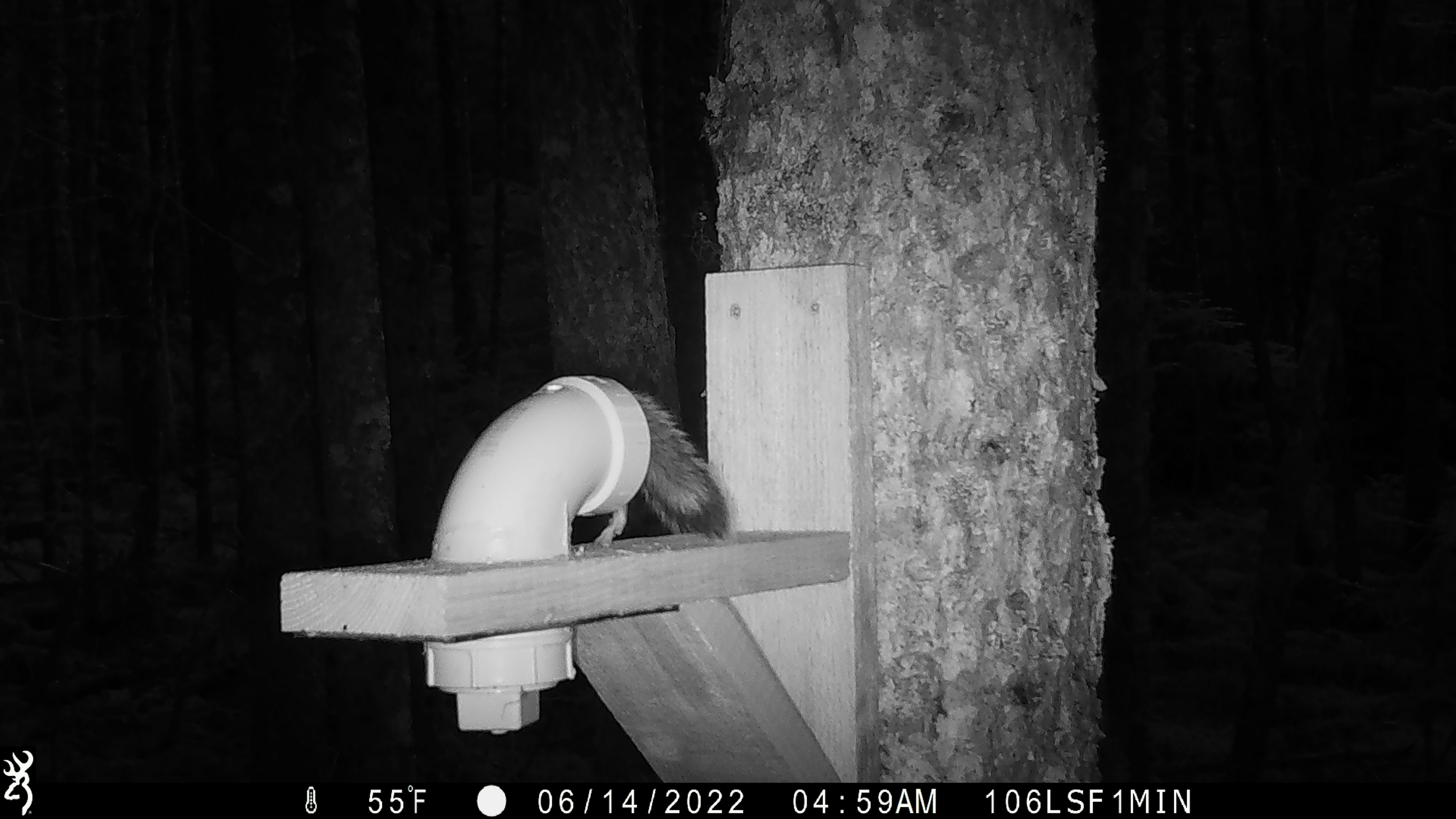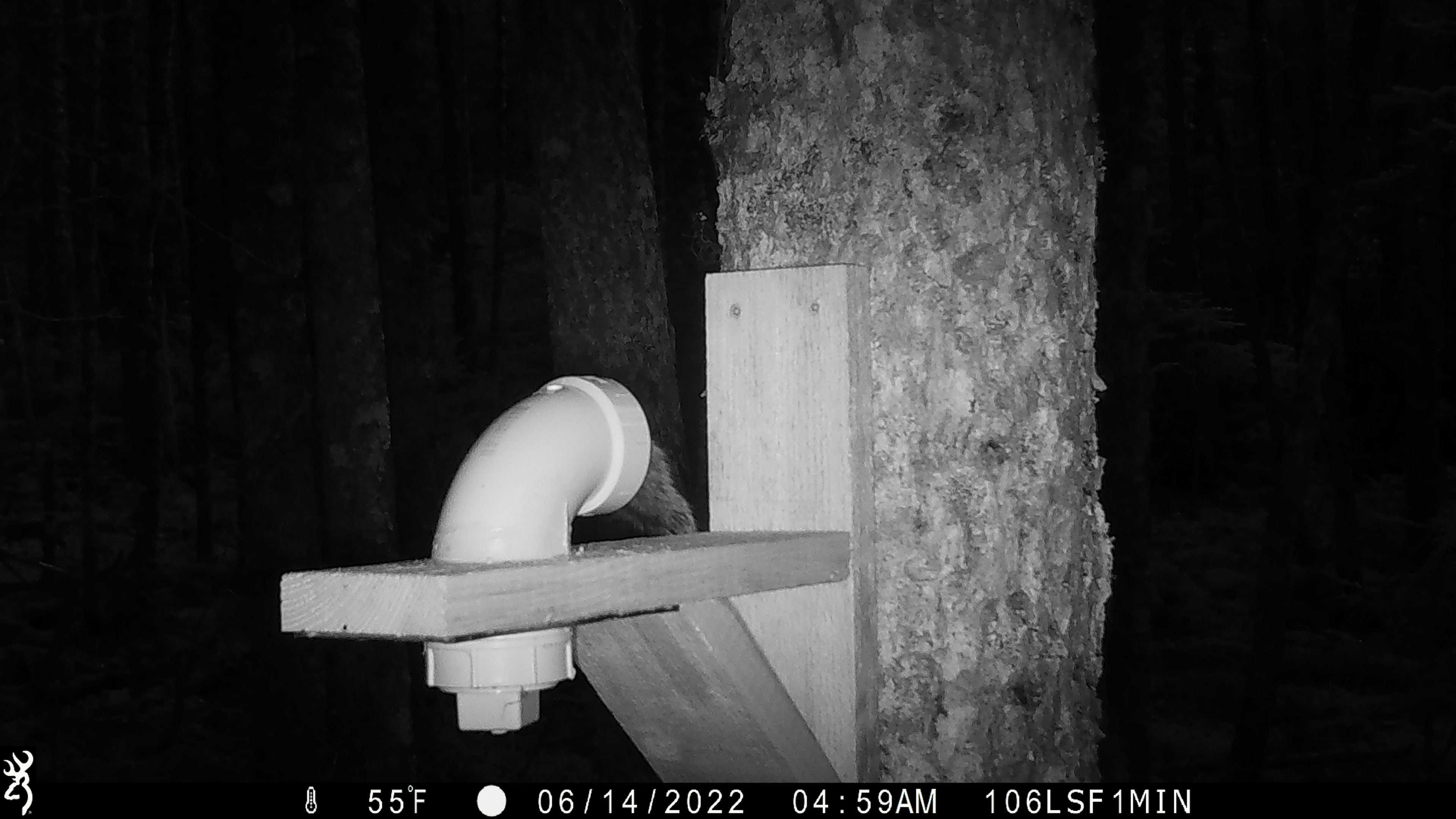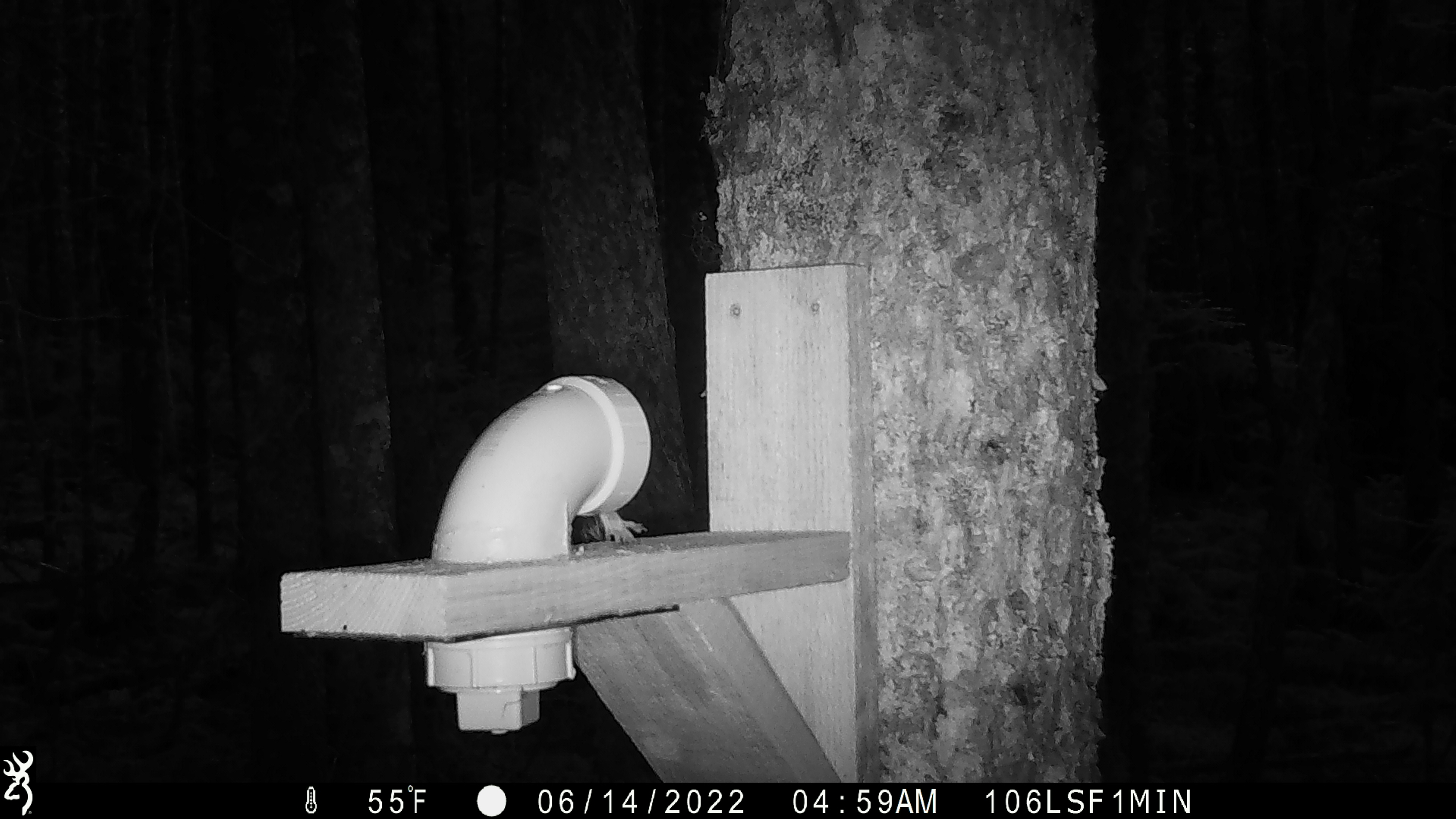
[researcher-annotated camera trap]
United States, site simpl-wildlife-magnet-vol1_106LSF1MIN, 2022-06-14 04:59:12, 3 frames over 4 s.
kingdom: Animalia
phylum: Chordata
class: Mammalia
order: Rodentia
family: Sciuridae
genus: Tamiasciurus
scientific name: Tamiasciurus hudsonicus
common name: red squirrel